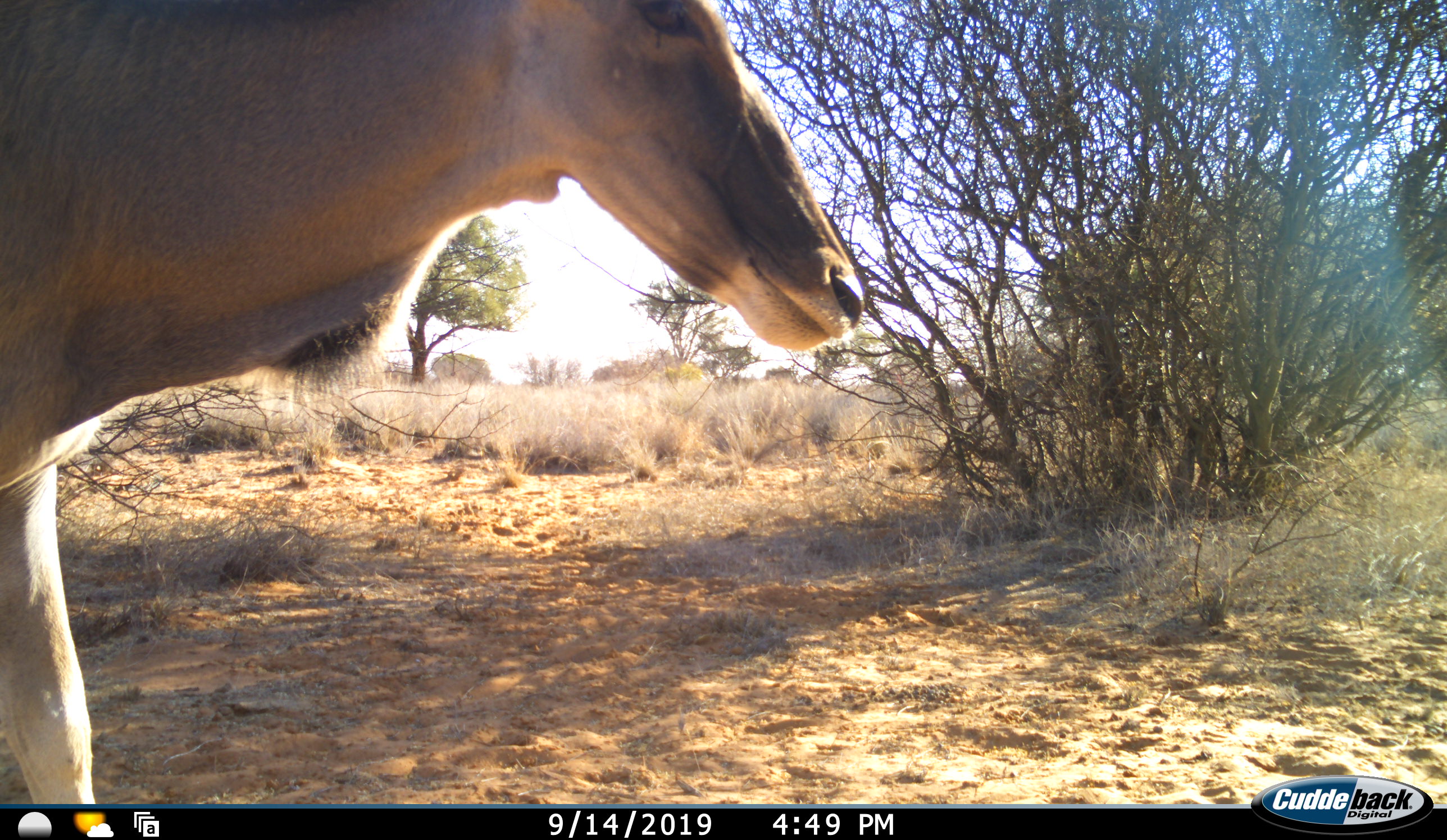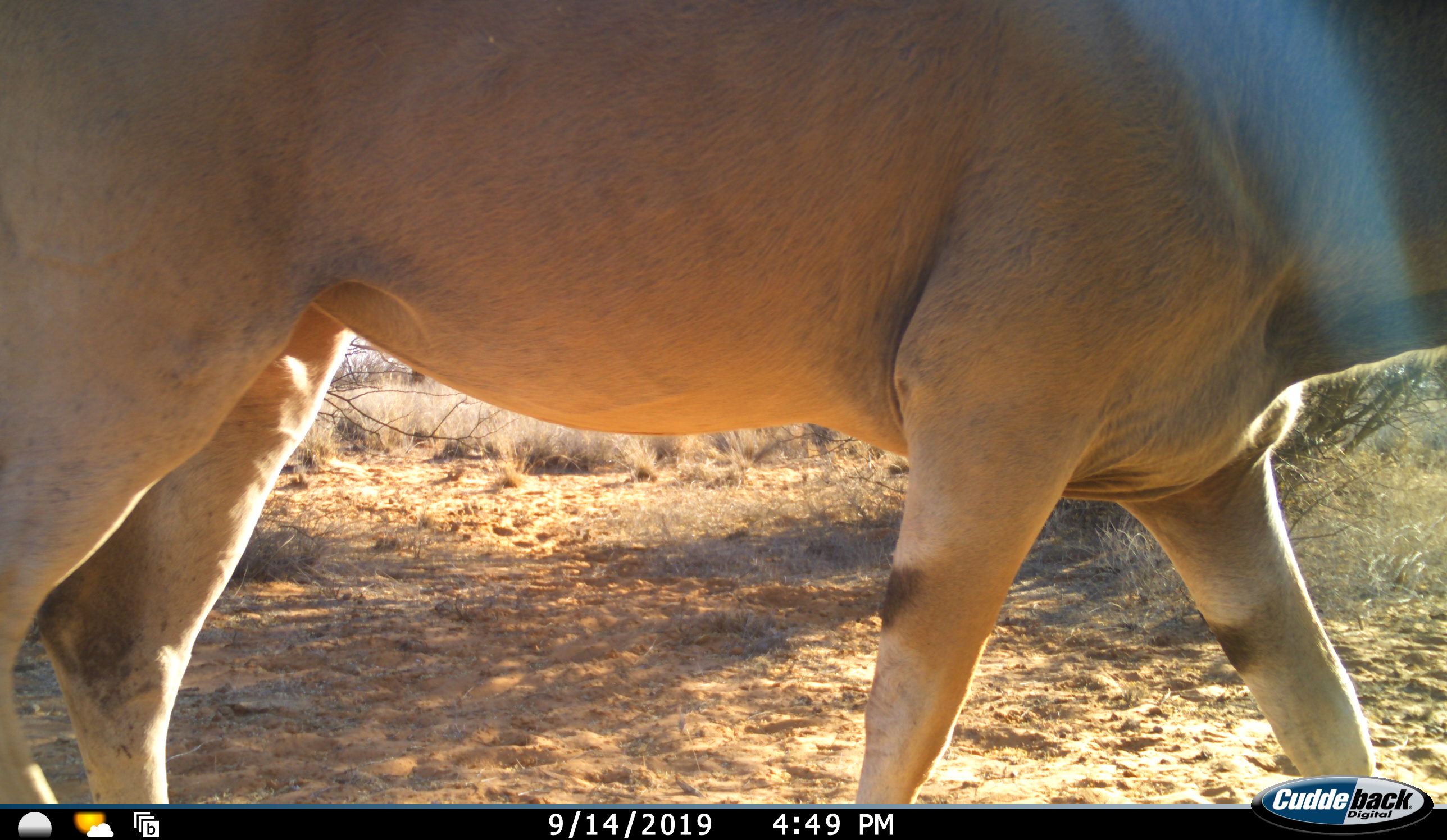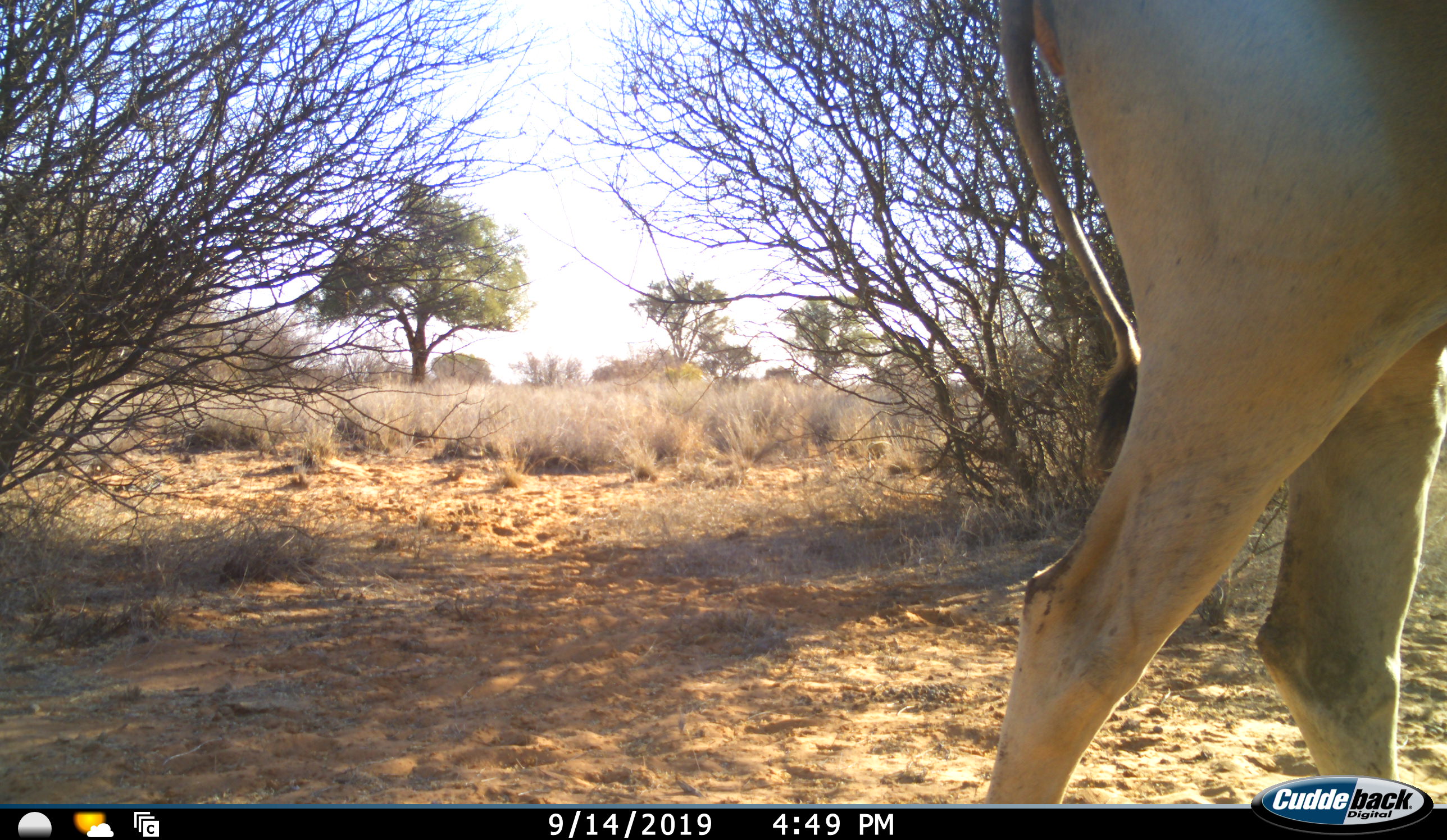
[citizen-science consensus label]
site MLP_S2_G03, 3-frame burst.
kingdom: Animalia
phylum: Chordata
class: Mammalia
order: Artiodactyla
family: Bovidae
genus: Tragelaphus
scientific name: Tragelaphus oryx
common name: eland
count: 1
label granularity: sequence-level